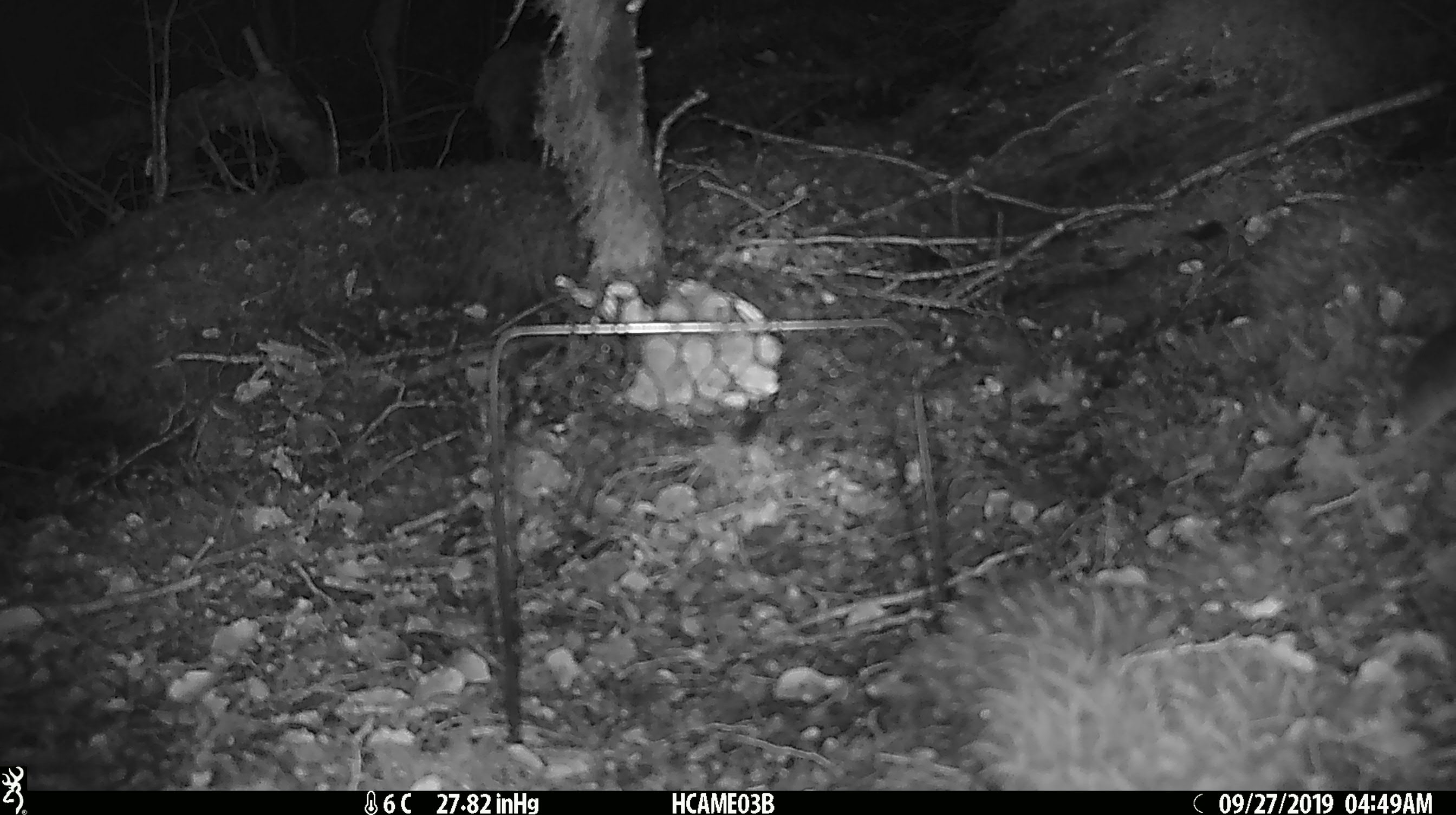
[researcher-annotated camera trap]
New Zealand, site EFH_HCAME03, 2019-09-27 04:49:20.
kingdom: Animalia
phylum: Chordata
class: Mammalia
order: Rodentia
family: Muridae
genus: Mus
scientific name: Mus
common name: mouse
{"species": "mouse (Mus)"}